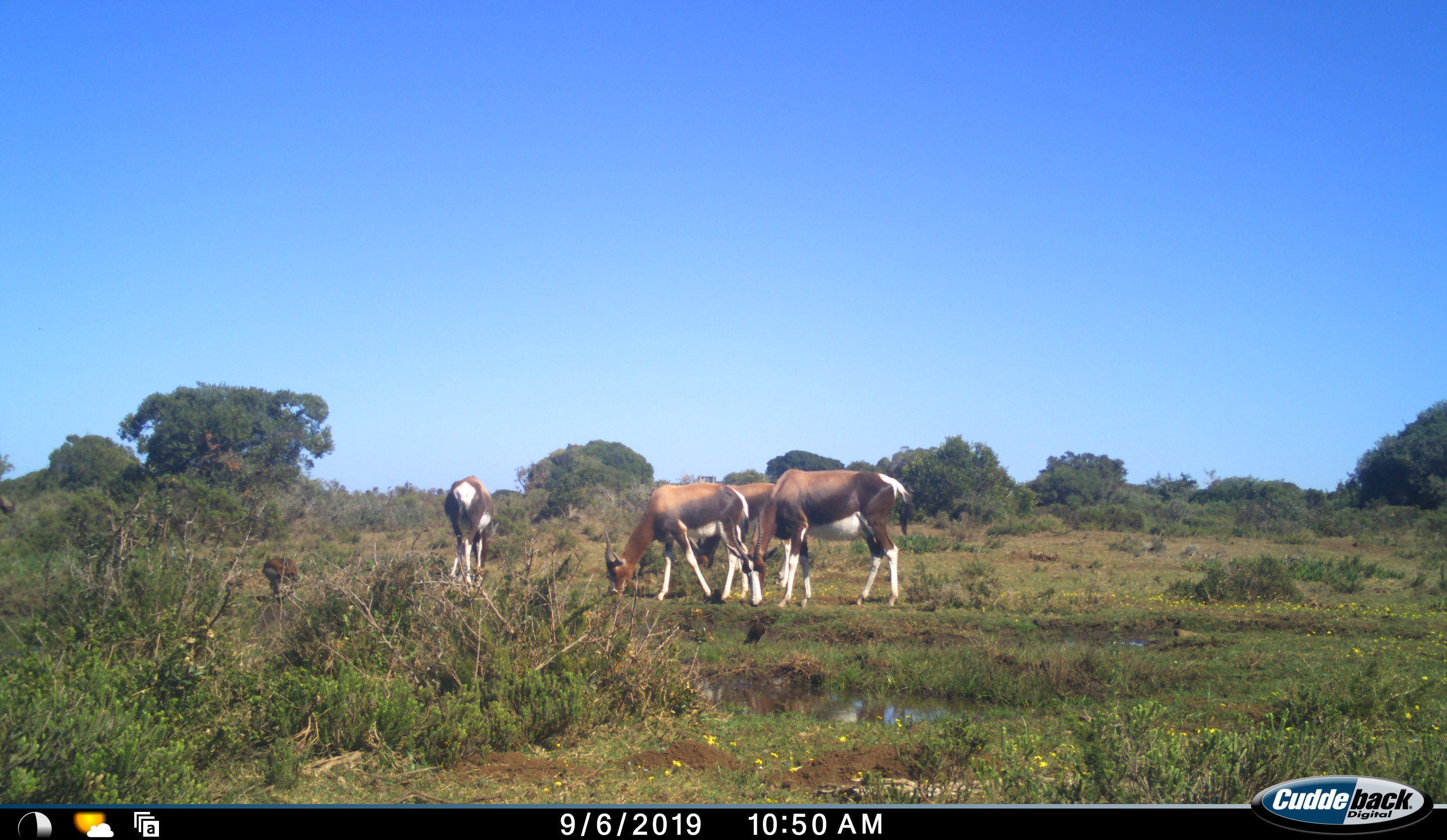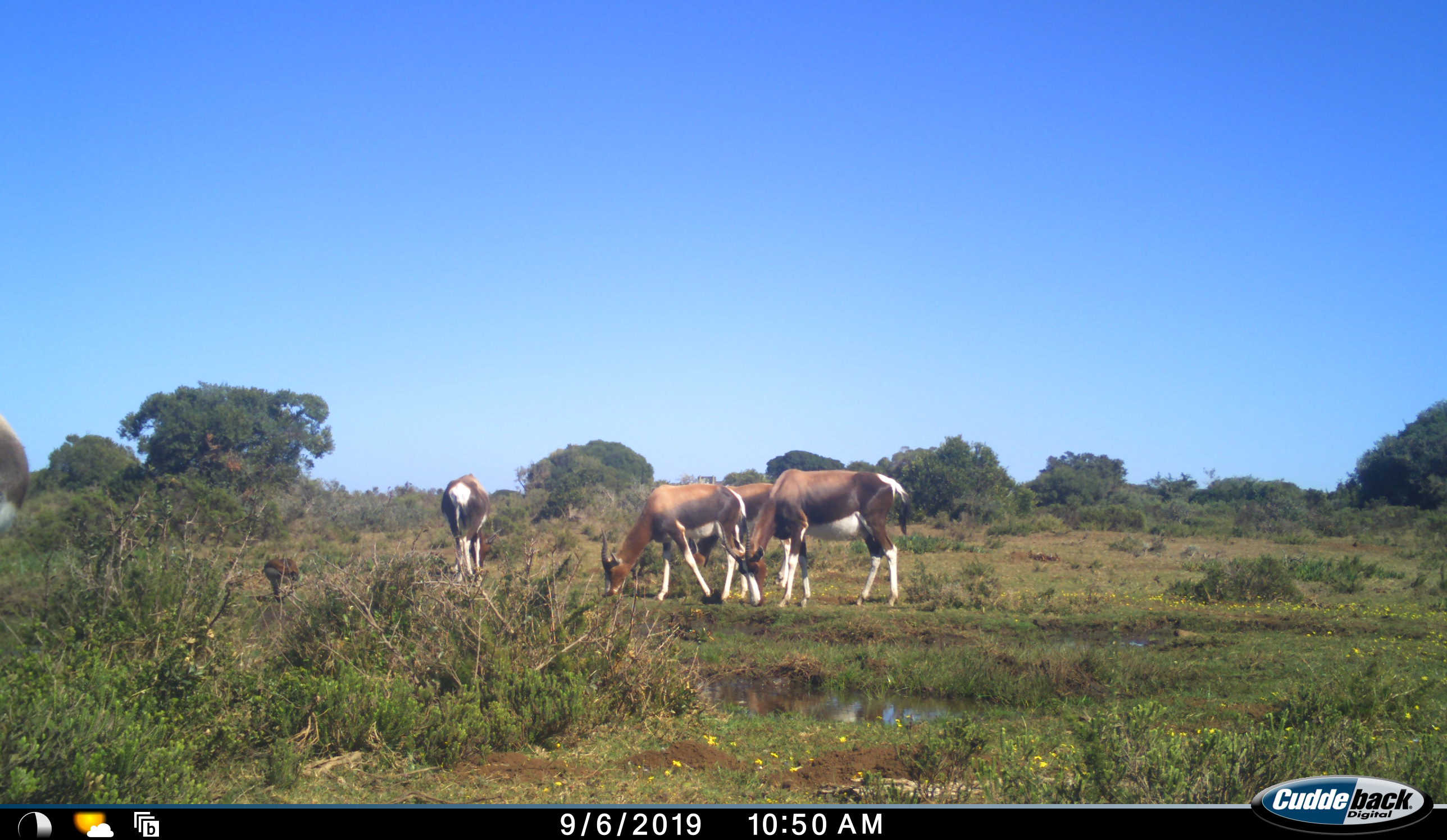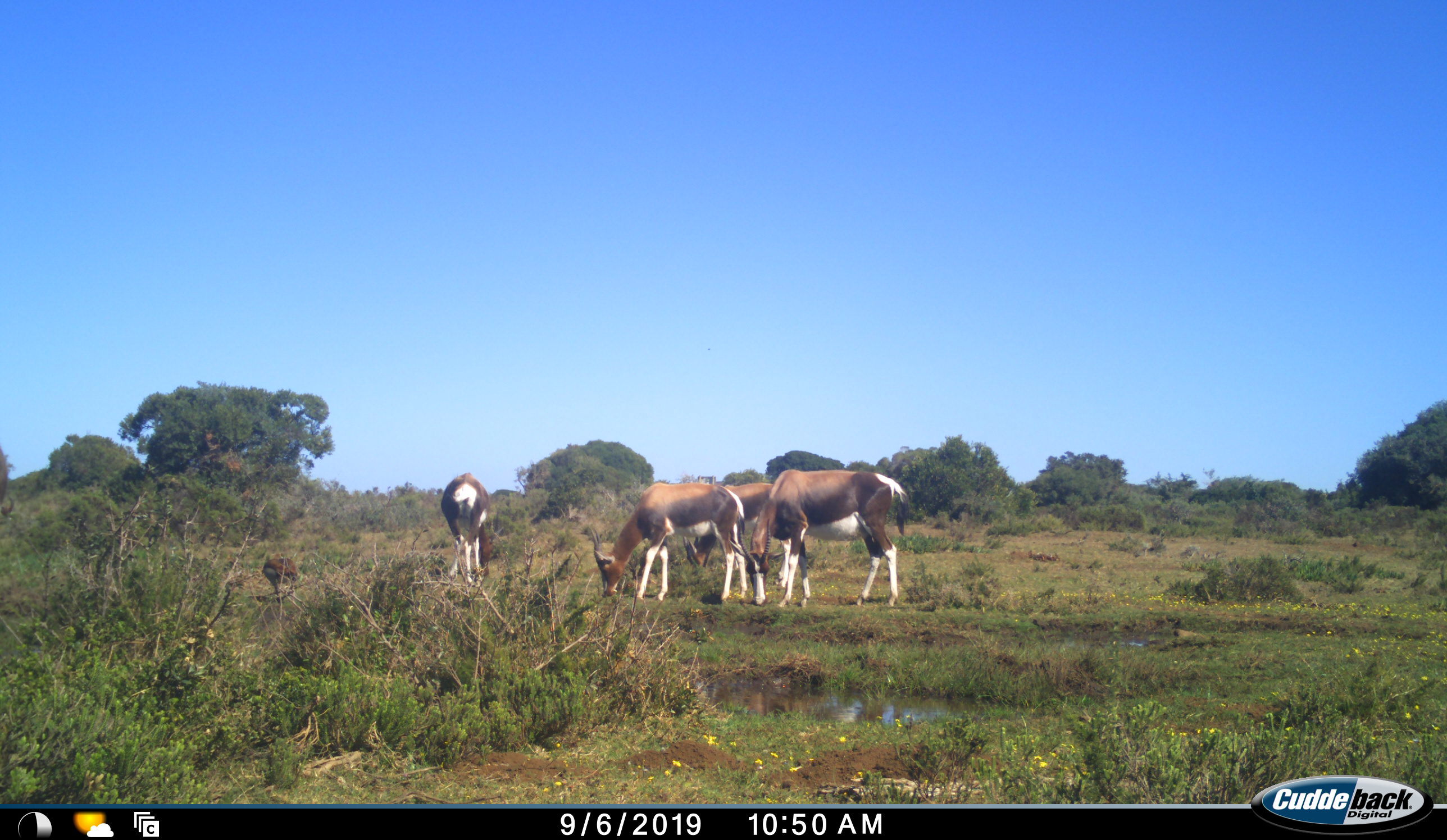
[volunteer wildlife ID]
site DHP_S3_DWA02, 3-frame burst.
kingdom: Animalia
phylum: Chordata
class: Mammalia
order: Artiodactyla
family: Bovidae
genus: Damaliscus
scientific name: Damaliscus pygargus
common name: bontebok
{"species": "bontebok (Damaliscus pygargus)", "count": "5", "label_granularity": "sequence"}